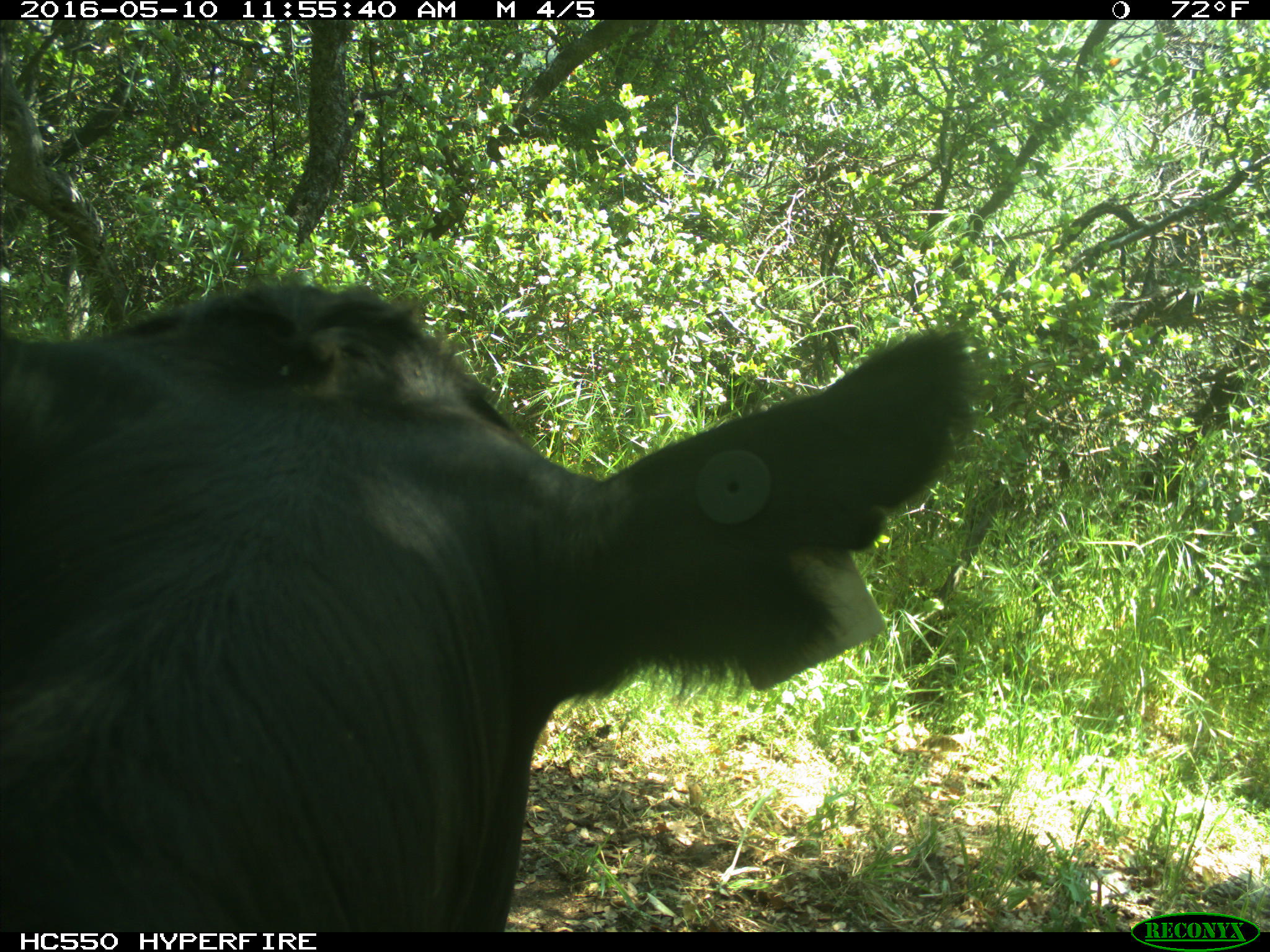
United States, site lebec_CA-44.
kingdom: Animalia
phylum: Chordata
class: Mammalia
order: Artiodactyla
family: Bovidae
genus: Bos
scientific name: Bos taurus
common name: domestic cow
Bos taurus (domestic cow).